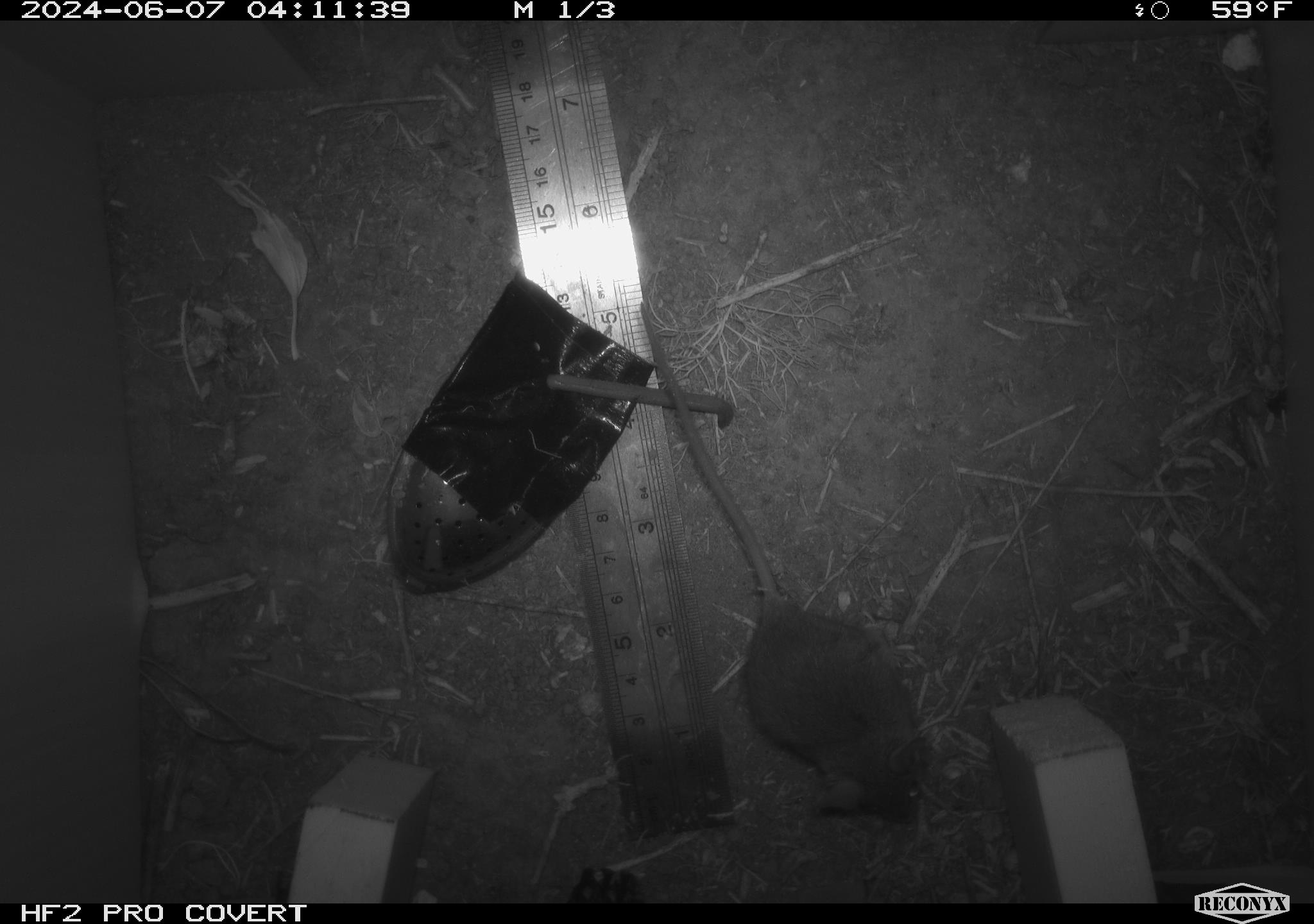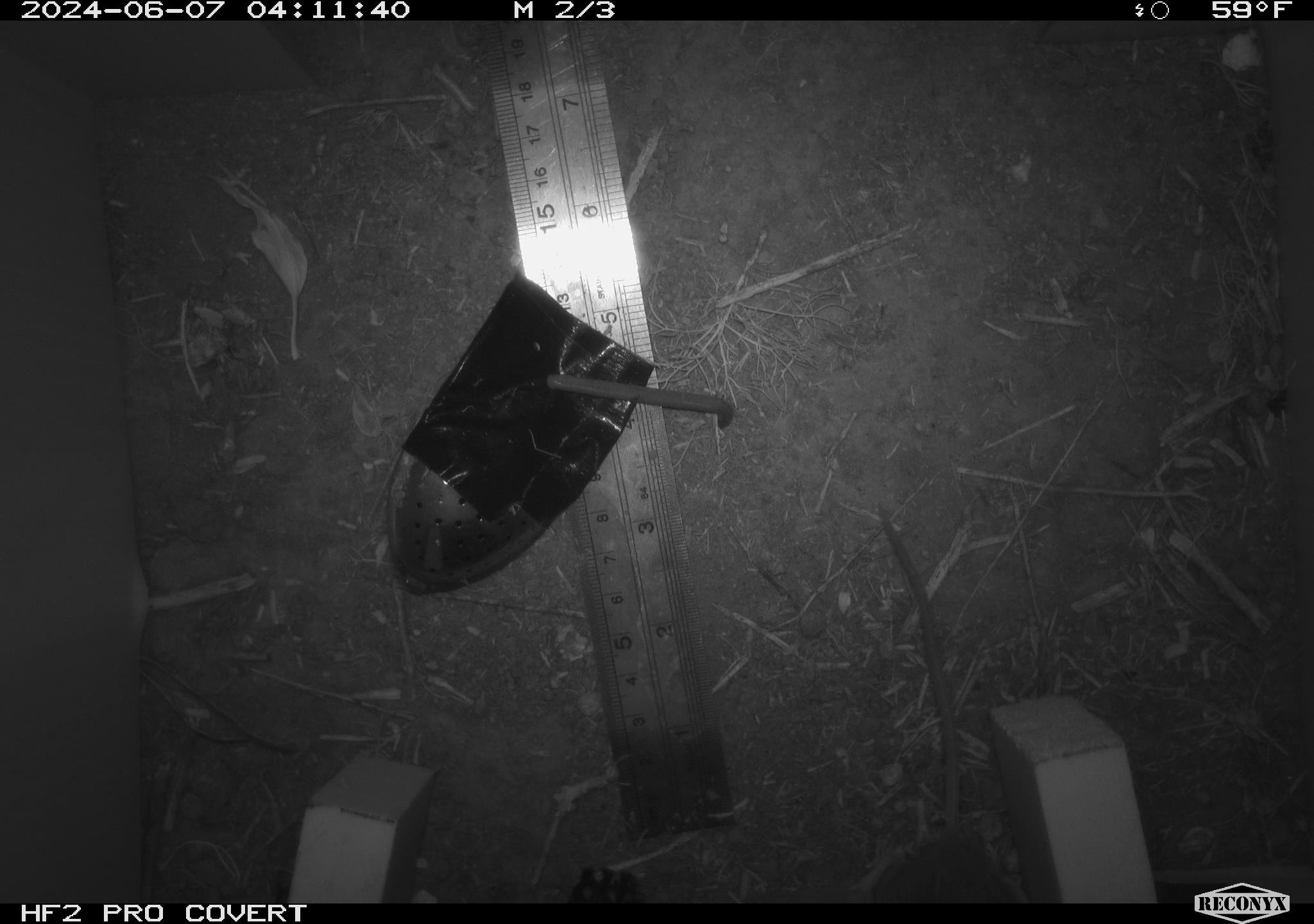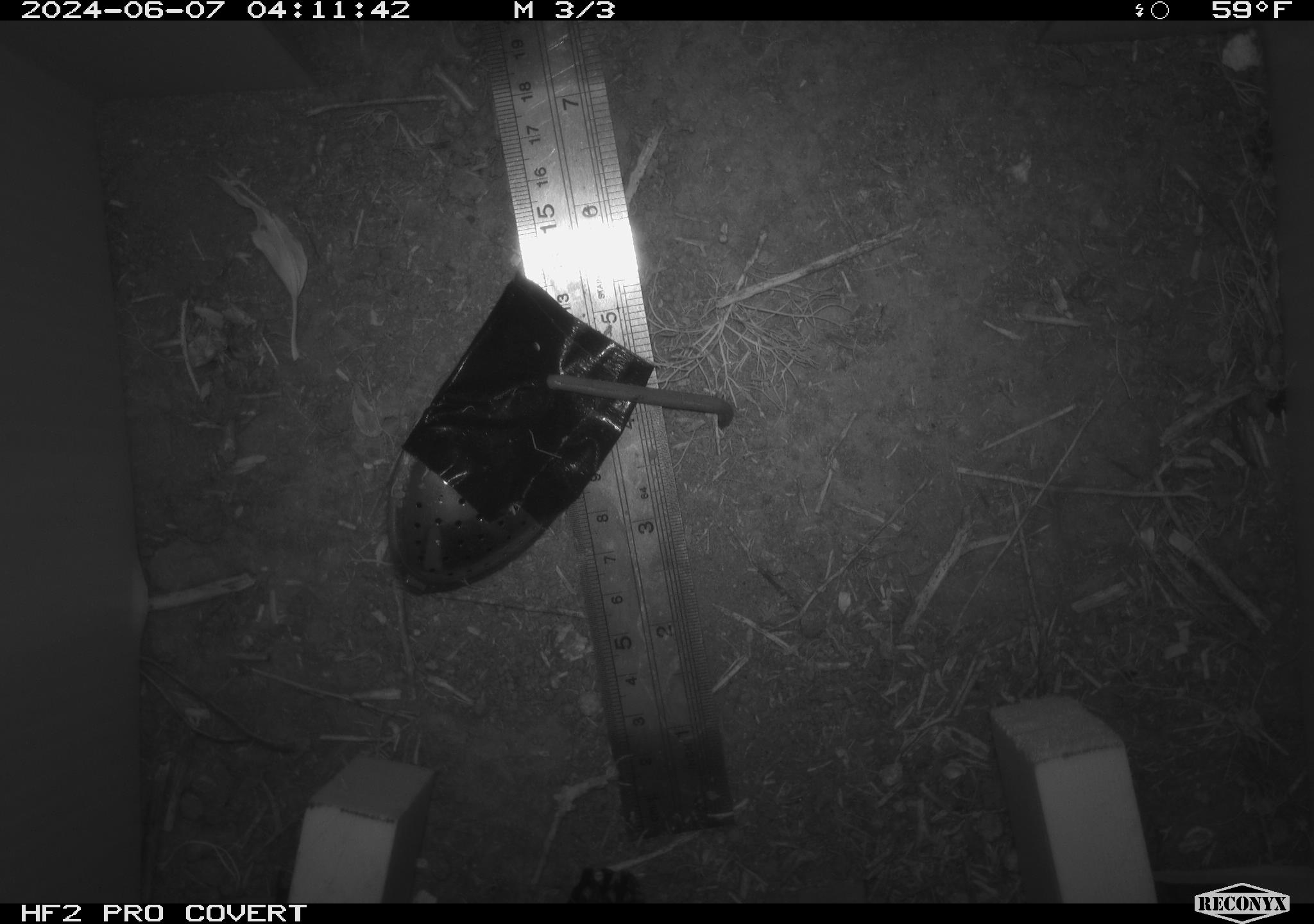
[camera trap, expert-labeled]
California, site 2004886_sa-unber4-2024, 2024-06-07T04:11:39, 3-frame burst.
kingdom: Animalia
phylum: Chordata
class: Mammalia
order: Rodentia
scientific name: Rodentia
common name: mouse species